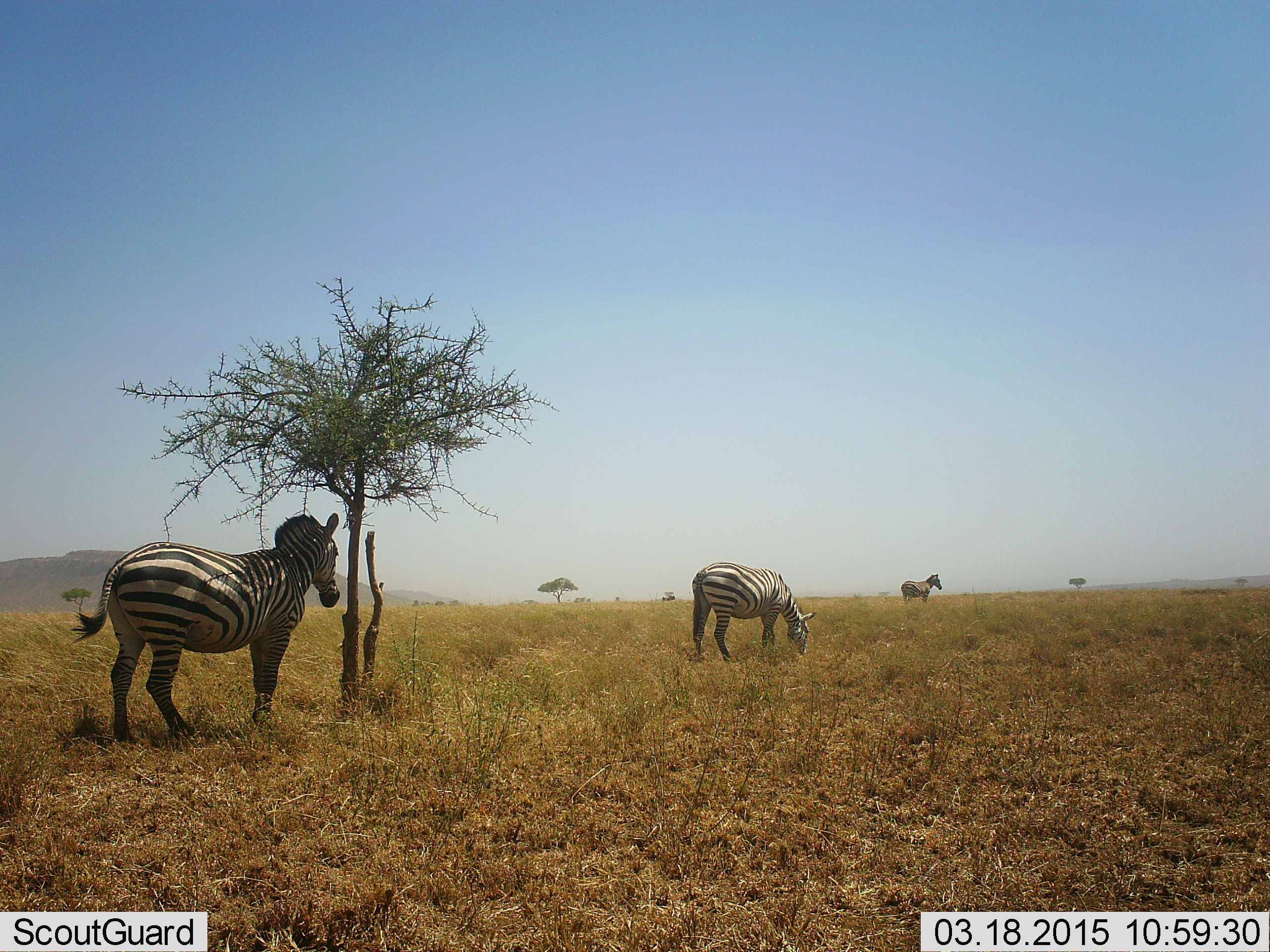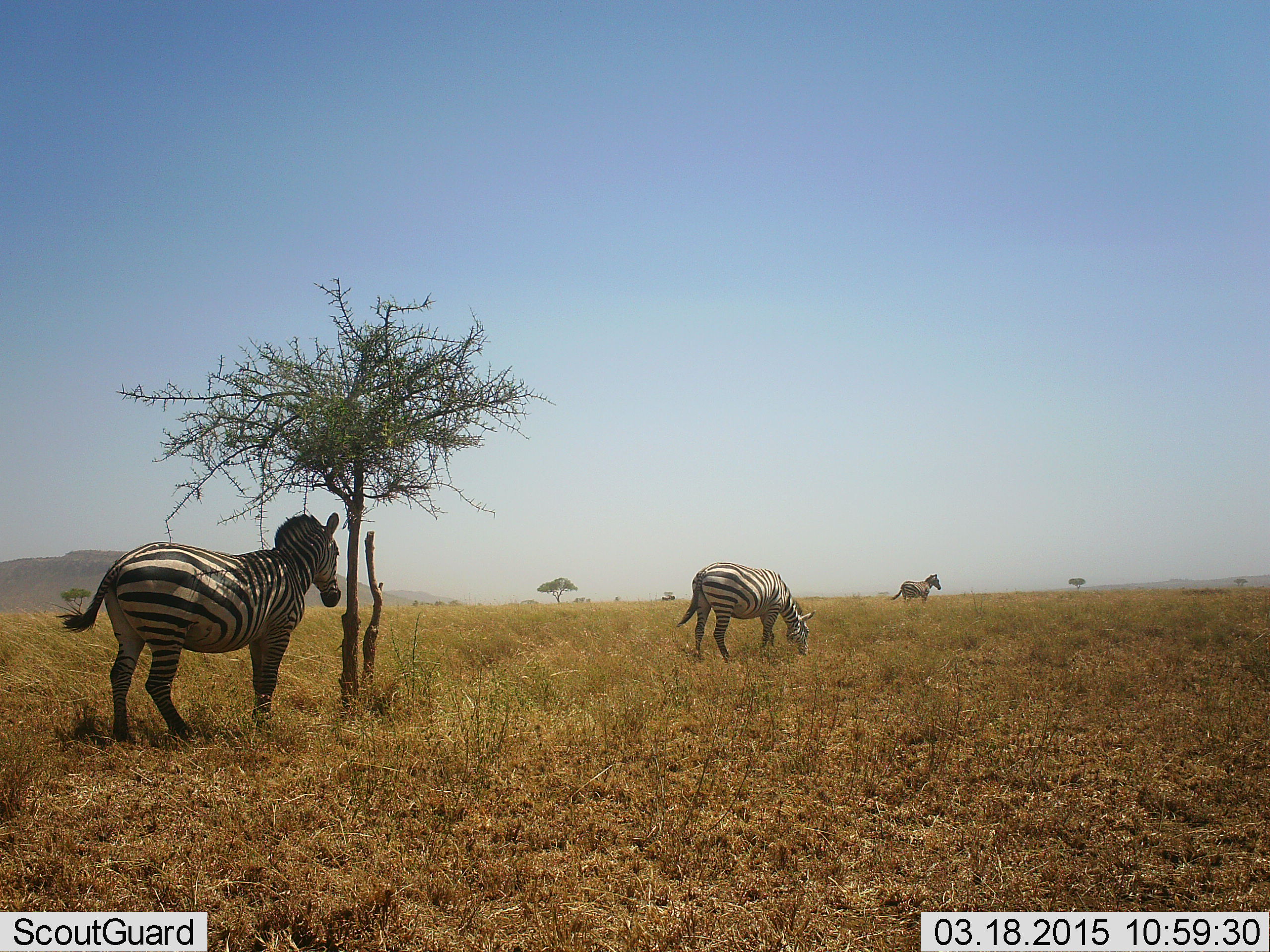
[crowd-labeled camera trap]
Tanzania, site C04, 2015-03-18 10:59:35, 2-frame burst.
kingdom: Animalia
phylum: Chordata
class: Mammalia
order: Perissodactyla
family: Equidae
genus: Equus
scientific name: Equus quagga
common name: plains zebra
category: zebra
Zebra (plains zebra) (Equus quagga), count 3. Behavior (volunteer vote fractions): standing 100%, resting 0%, moving 0%, interacting 0%. Young present (vote fraction): 0%. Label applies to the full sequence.